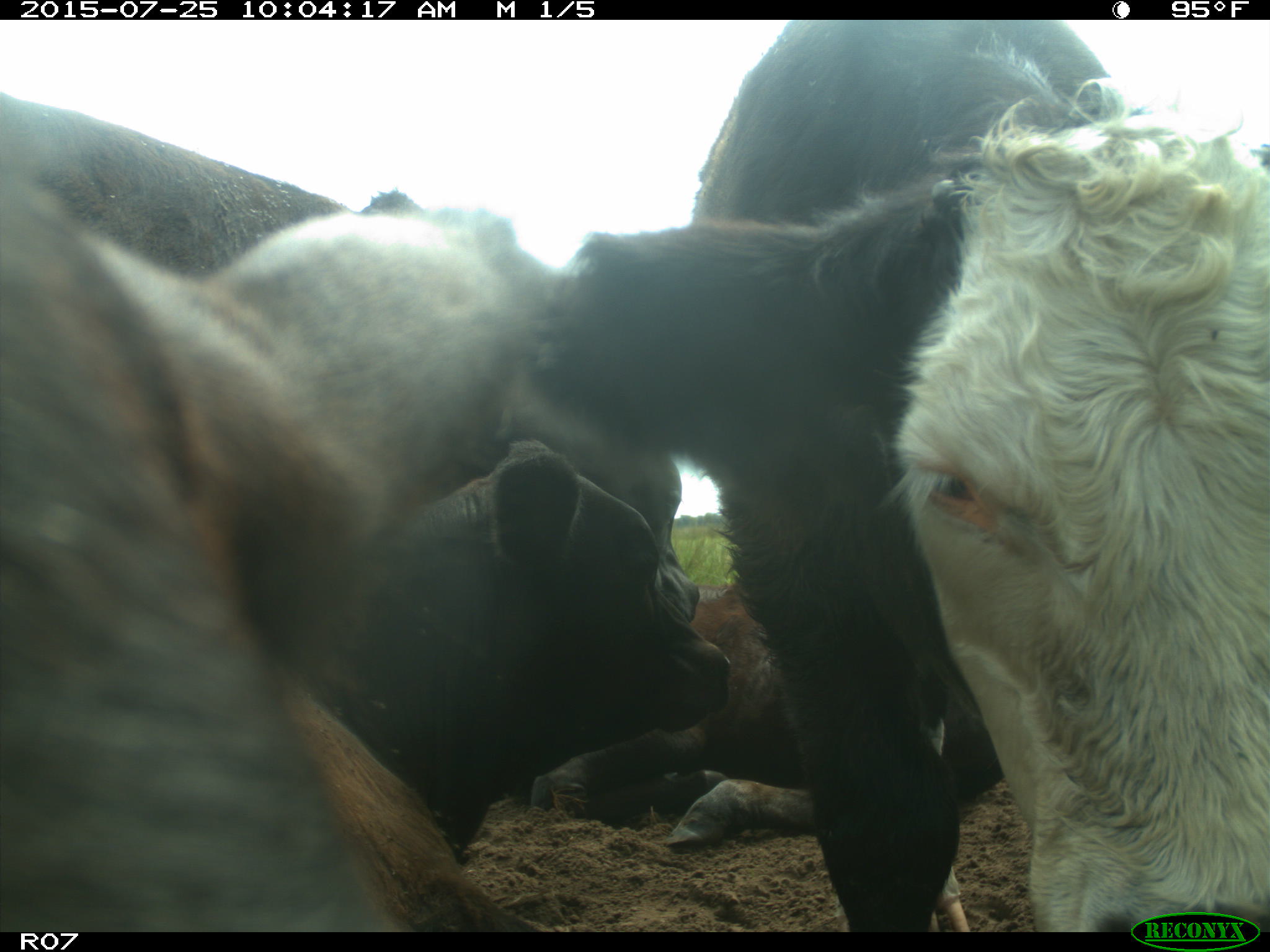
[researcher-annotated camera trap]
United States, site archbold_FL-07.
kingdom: Animalia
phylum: Chordata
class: Mammalia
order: Artiodactyla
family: Bovidae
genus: Bos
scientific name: Bos taurus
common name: domestic cow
Bos taurus (domestic cow).